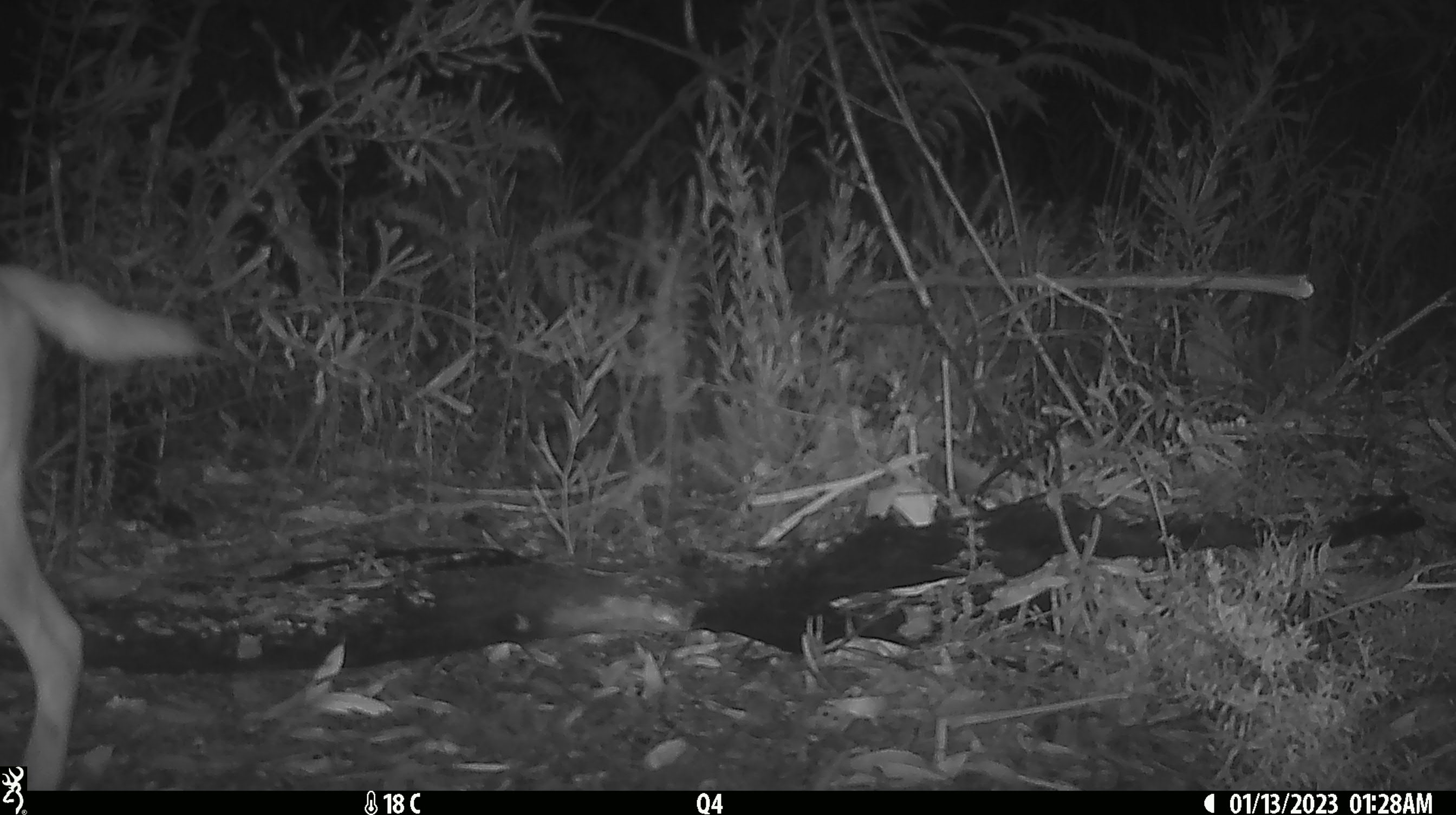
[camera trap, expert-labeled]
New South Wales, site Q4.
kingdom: Animalia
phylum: Chordata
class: Mammalia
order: Carnivora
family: Canidae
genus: Canis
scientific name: Canis familiaris dingo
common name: dingo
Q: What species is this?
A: Dingo (Canis familiaris dingo).